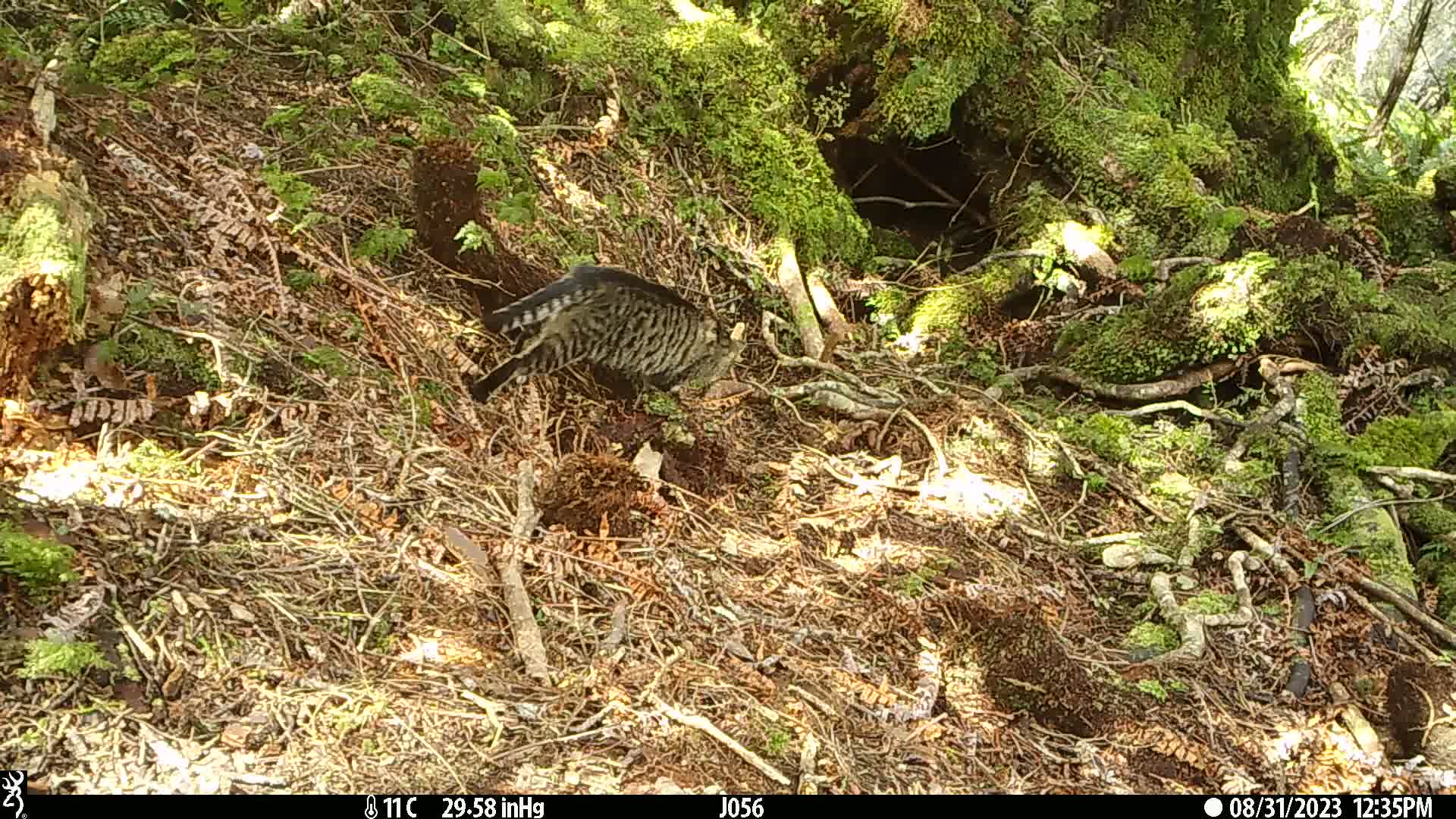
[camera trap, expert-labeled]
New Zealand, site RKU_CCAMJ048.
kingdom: Animalia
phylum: Chordata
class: Mammalia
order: Carnivora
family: Felidae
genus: Felis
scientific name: Felis catus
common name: domestic cat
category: cat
Cat (domestic cat) (Felis catus).